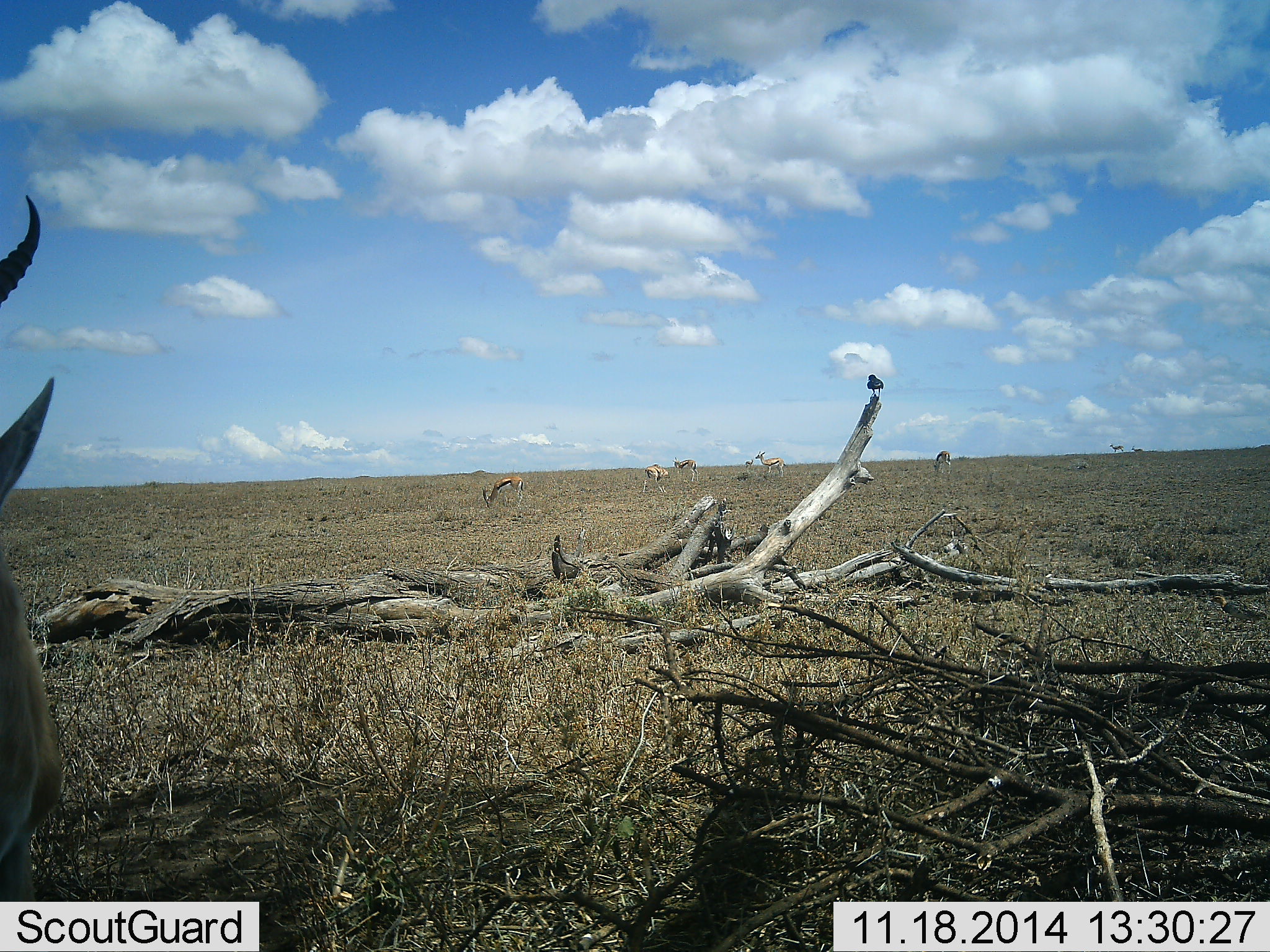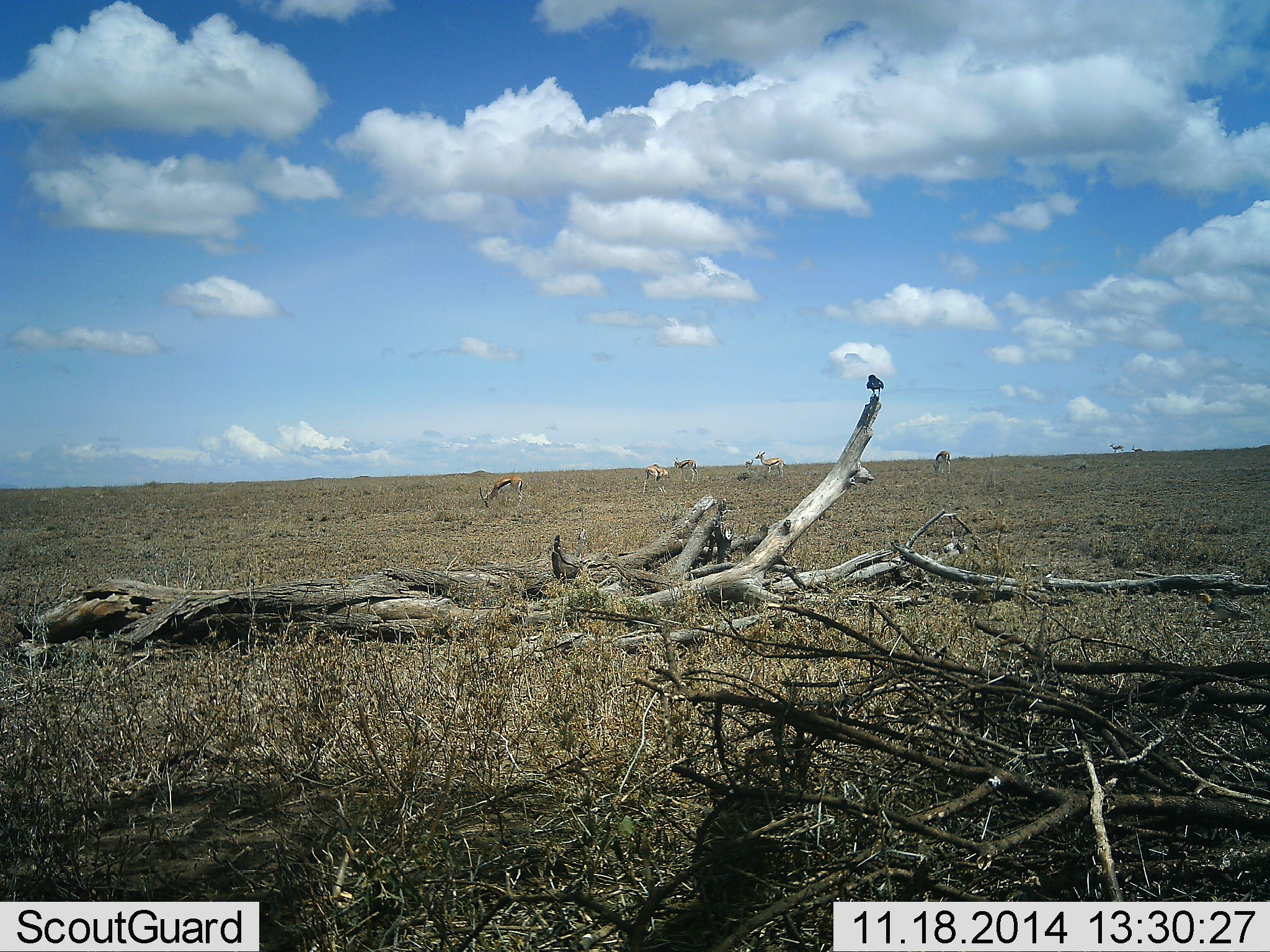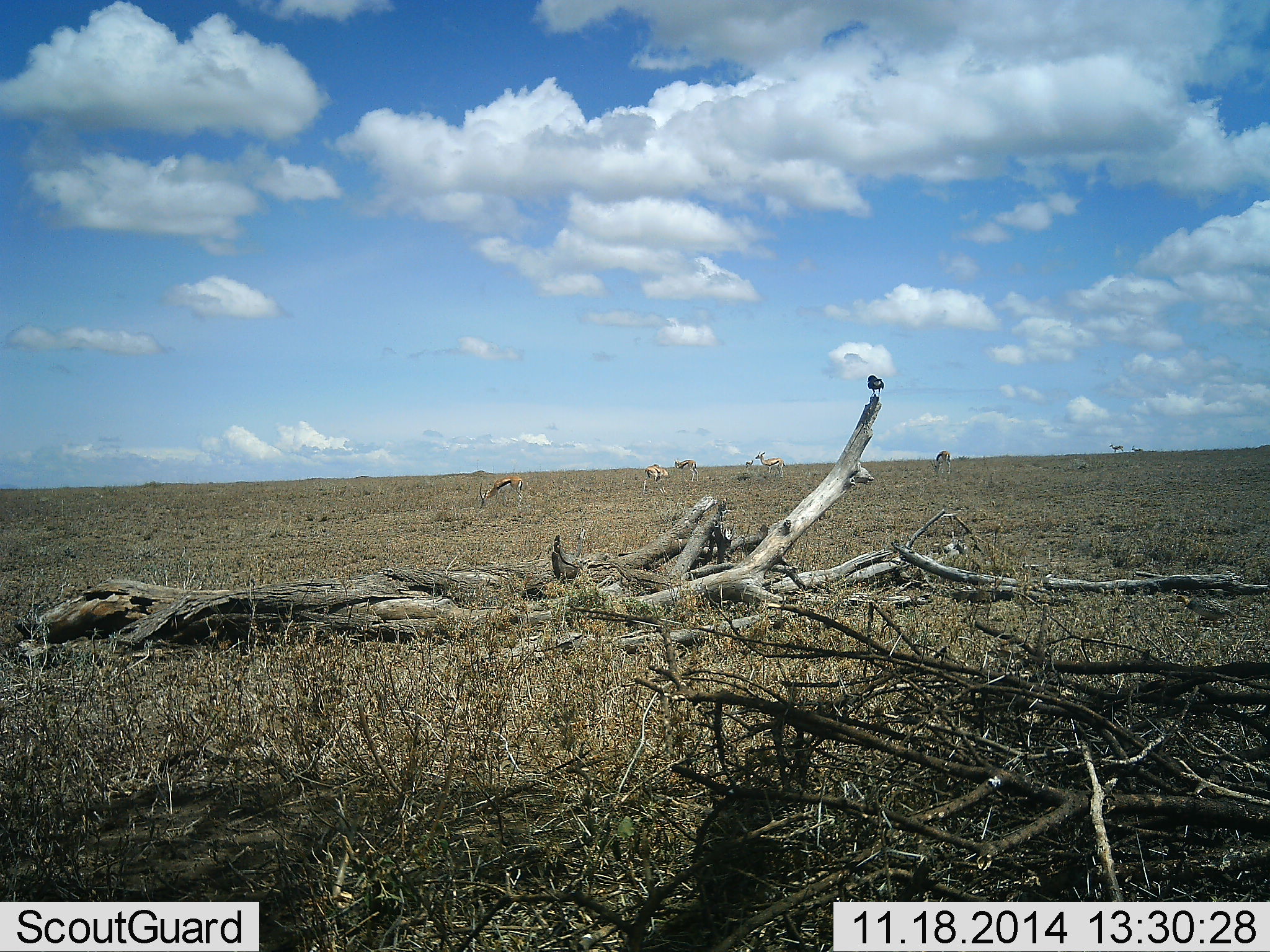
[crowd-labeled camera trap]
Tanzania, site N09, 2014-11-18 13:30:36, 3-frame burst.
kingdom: Animalia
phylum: Chordata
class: Mammalia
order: Artiodactyla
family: Bovidae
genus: Eudorcas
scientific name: Eudorcas thomsonii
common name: thomson's gazelle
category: gazellethomsons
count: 8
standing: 69%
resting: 8%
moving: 15%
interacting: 8%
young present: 0%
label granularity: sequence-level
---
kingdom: Animalia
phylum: Chordata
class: Aves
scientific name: Aves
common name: bird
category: otherbird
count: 1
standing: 64%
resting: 36%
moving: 43%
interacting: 0%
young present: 0%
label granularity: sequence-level